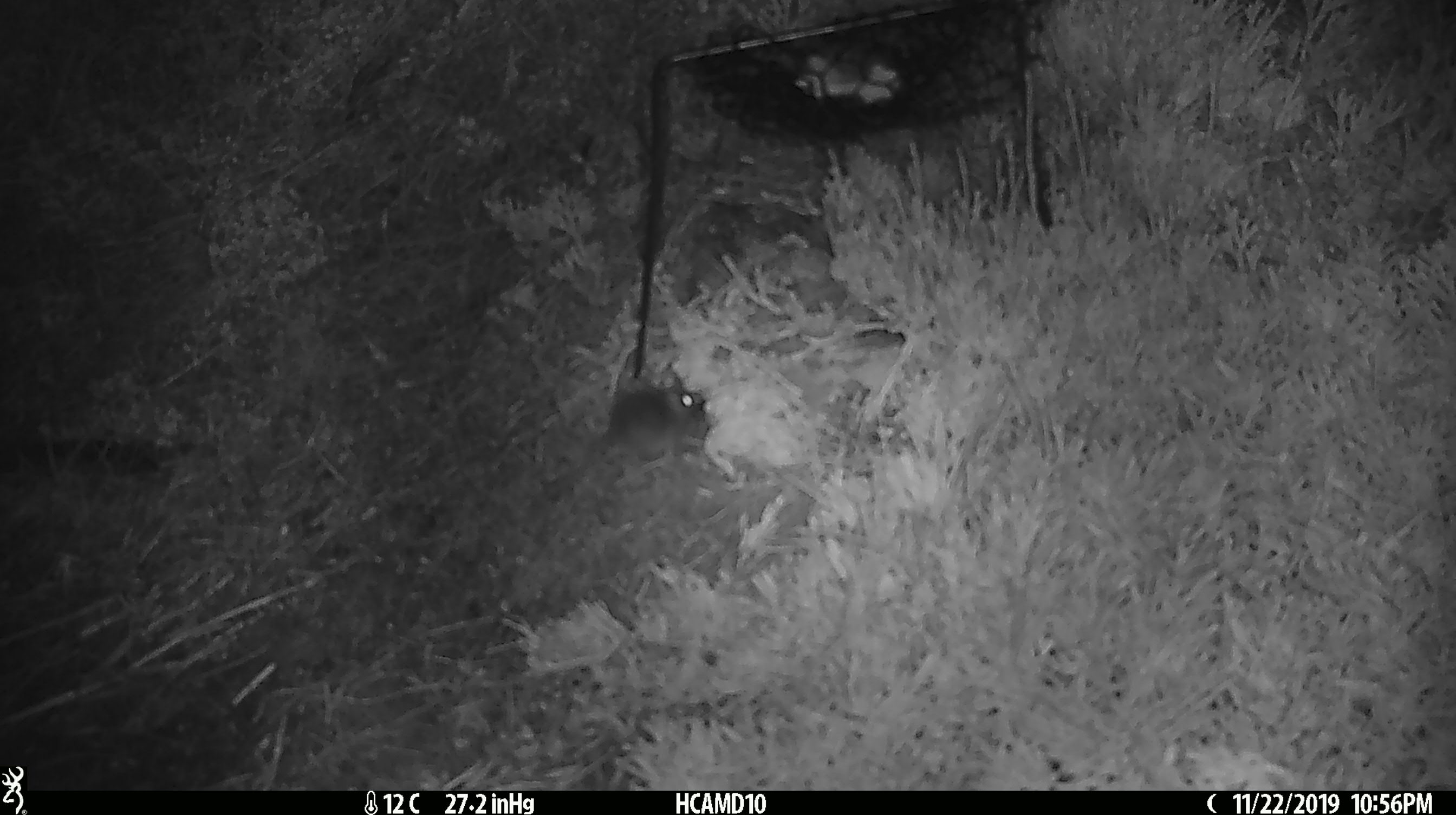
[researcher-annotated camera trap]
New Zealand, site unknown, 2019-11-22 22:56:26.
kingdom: Animalia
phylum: Chordata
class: Mammalia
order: Rodentia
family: Muridae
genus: Mus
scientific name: Mus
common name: mouse